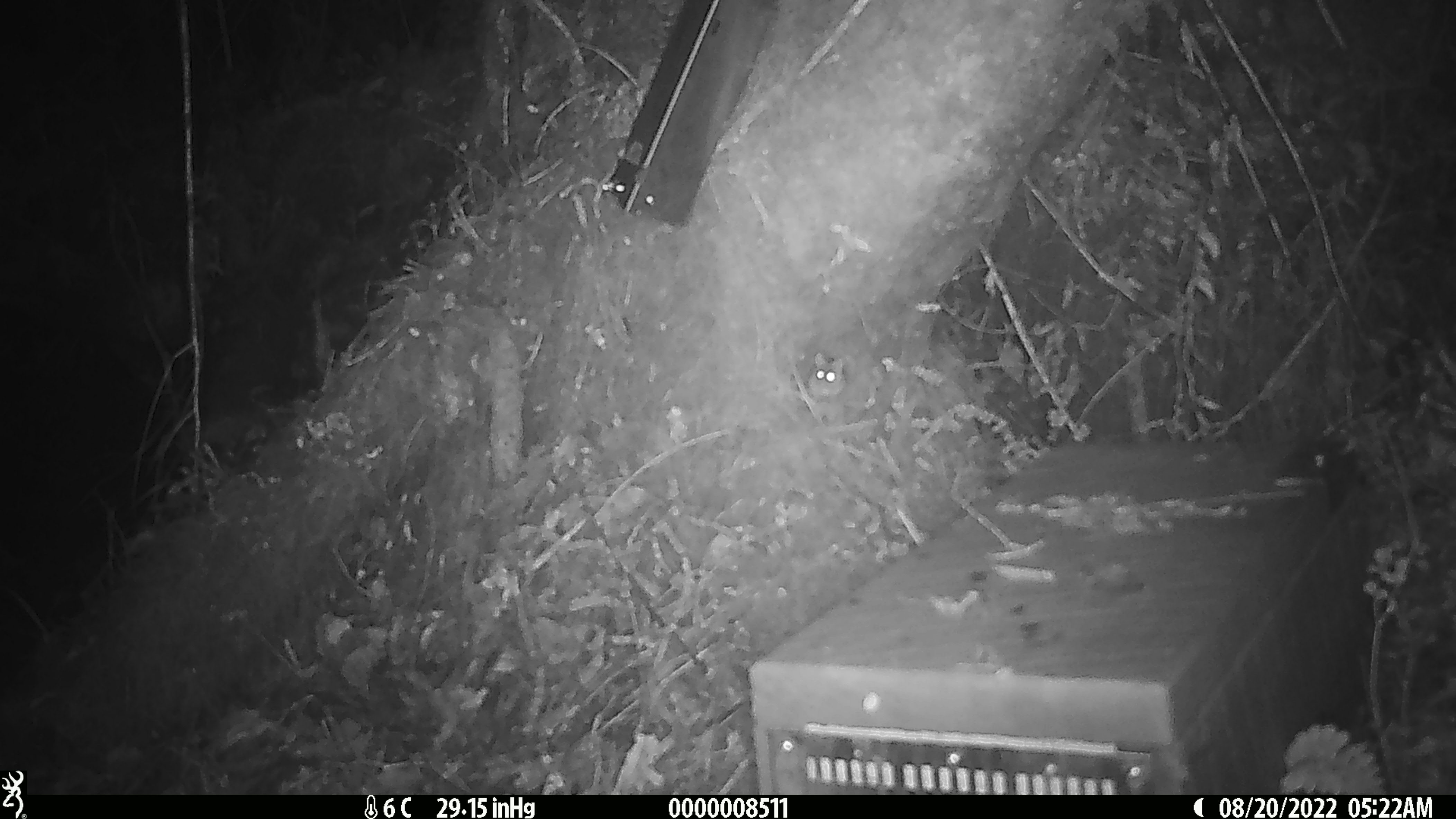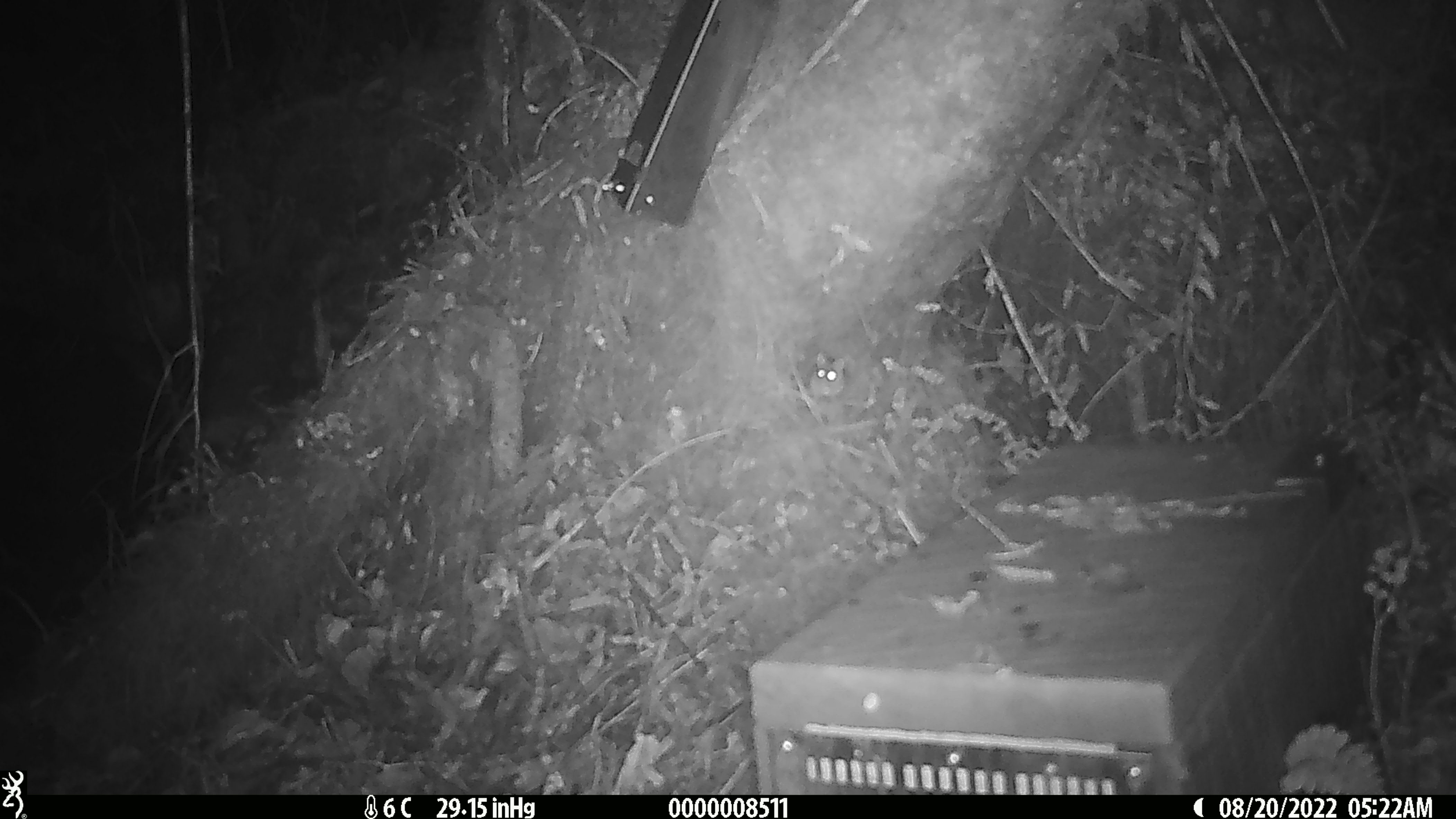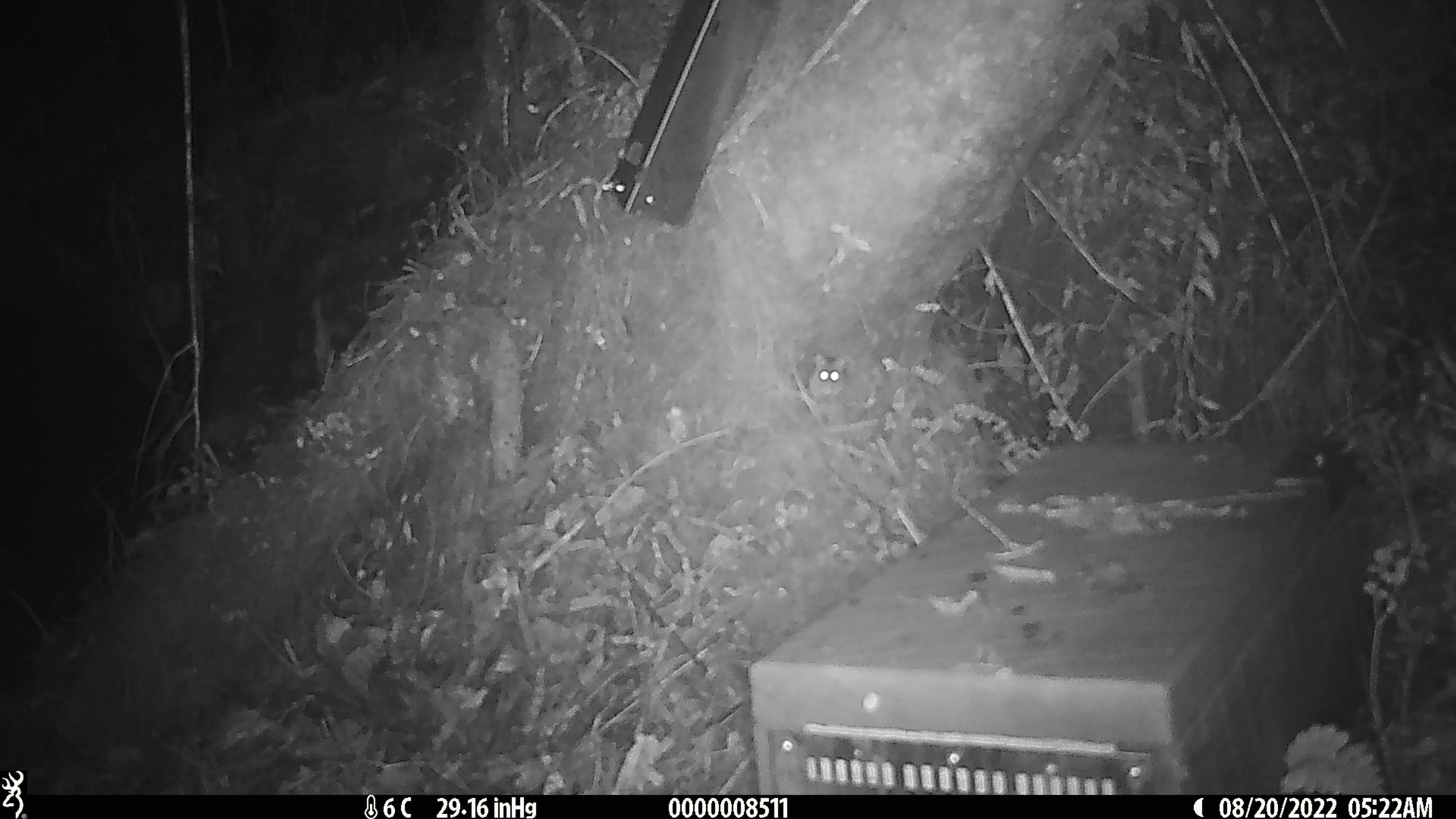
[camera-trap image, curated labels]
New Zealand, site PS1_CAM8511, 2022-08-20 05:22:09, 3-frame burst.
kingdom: Animalia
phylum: Chordata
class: Mammalia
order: Rodentia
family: Muridae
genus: Mus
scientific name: Mus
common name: mouse